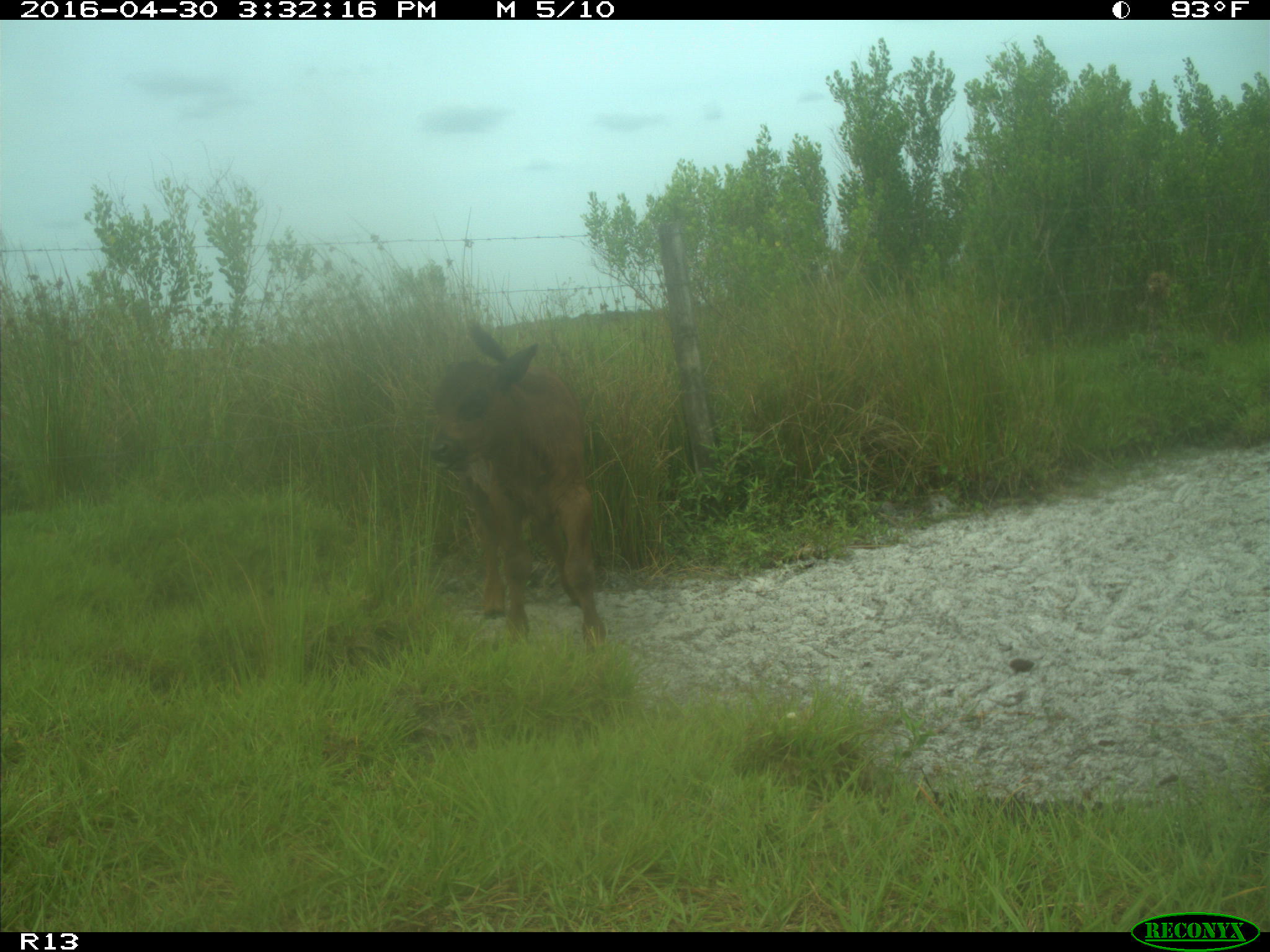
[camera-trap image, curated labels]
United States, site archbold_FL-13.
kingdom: Animalia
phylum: Chordata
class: Mammalia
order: Artiodactyla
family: Bovidae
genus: Bos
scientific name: Bos taurus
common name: domestic cow